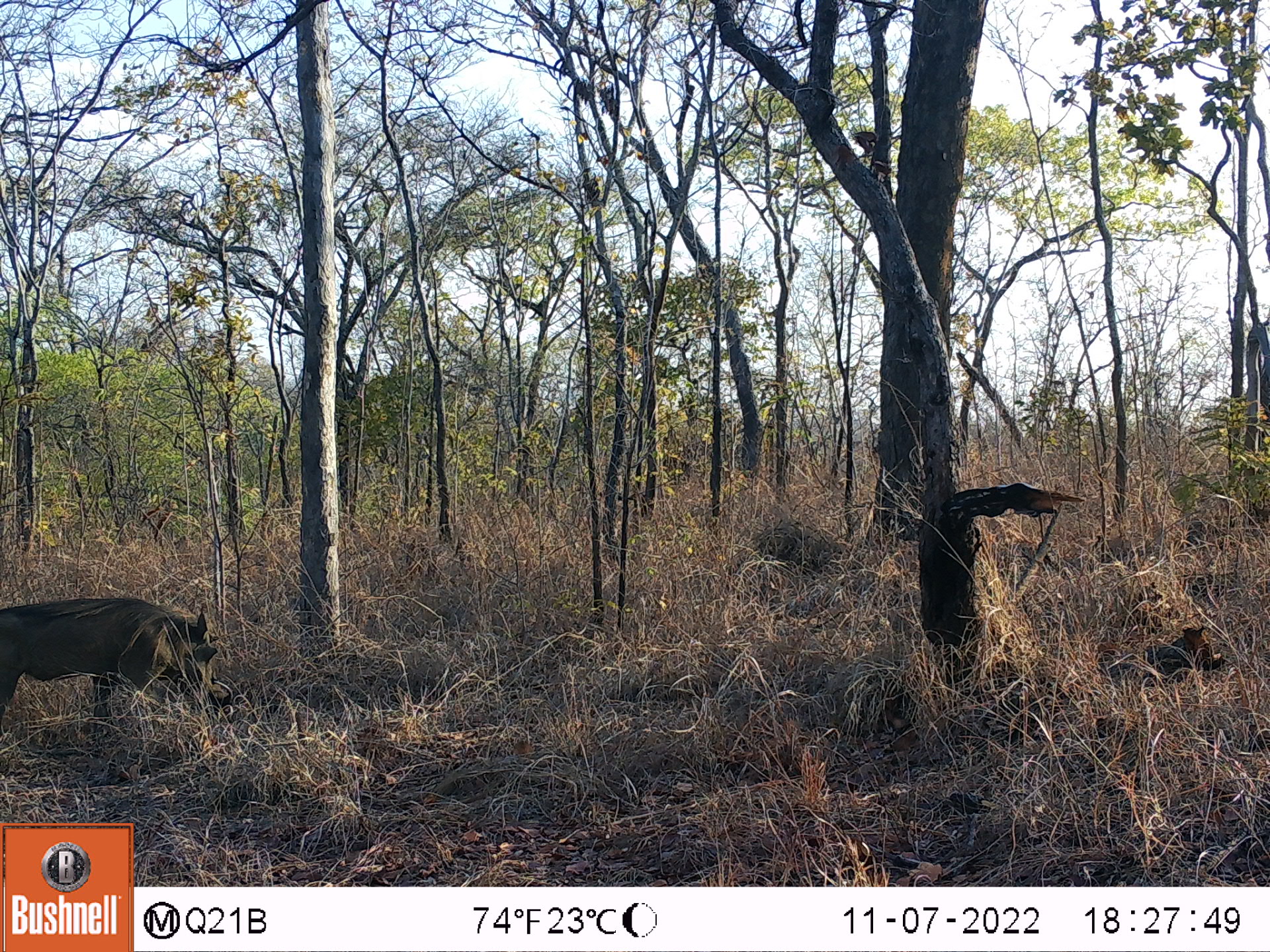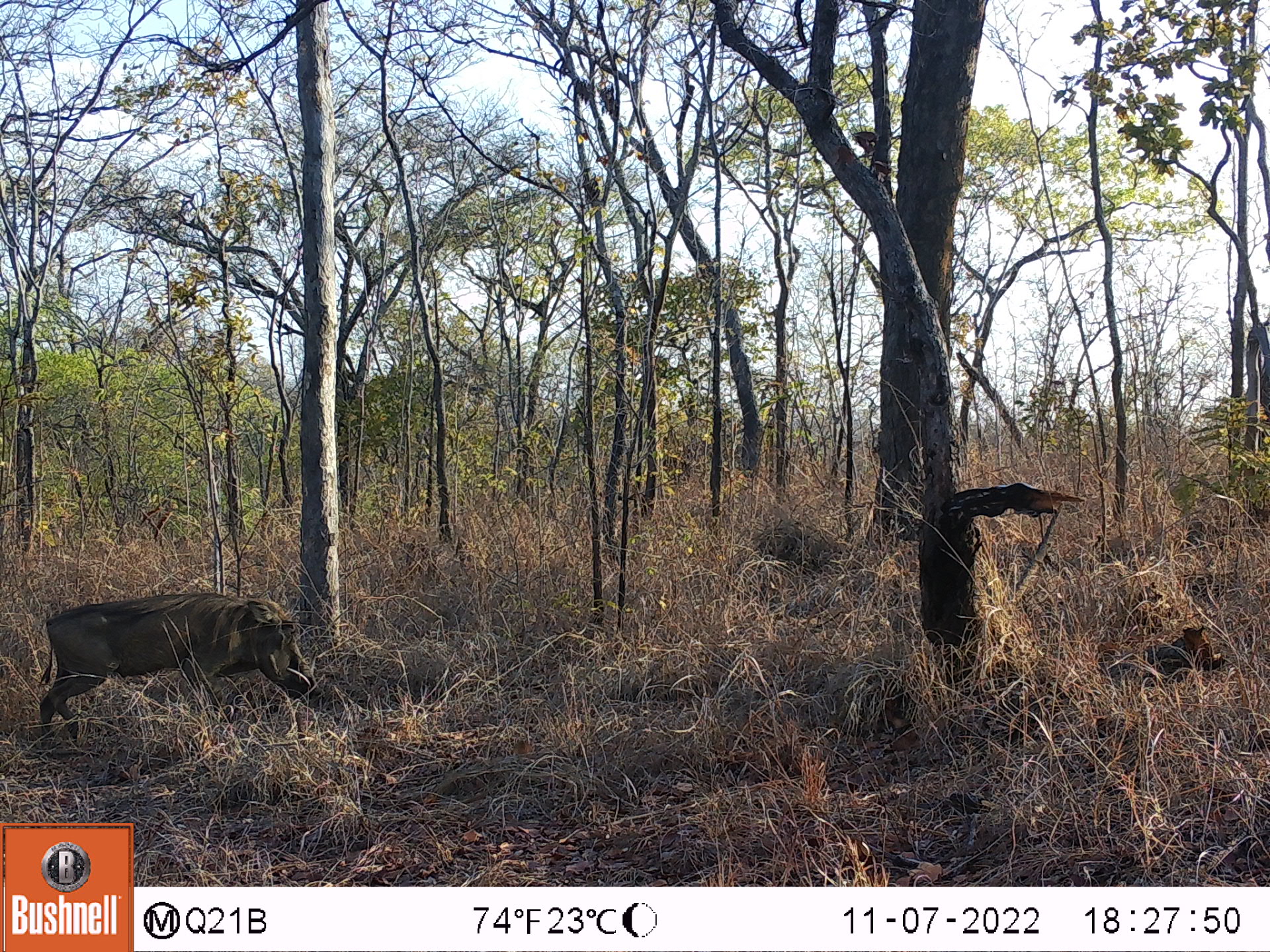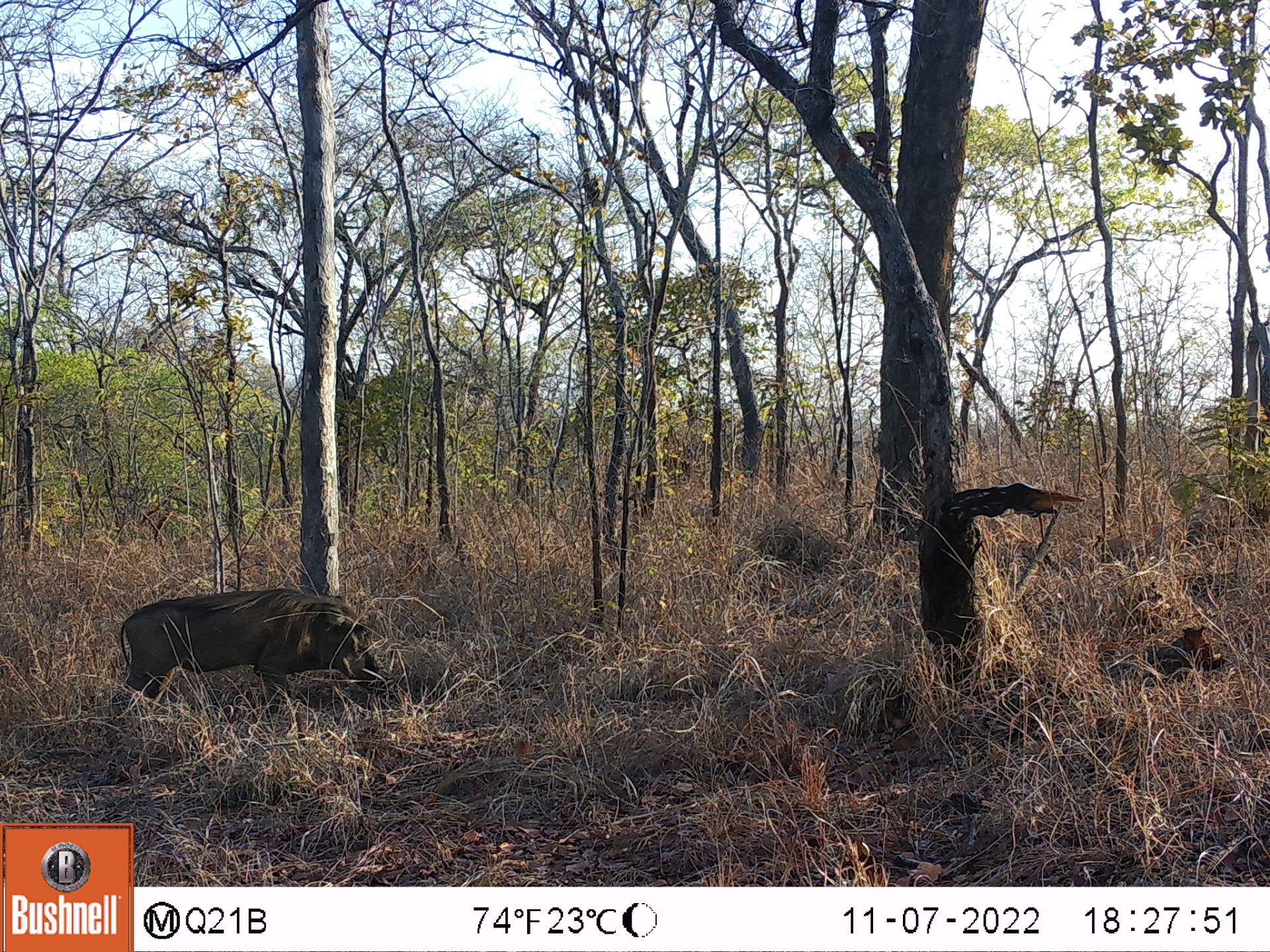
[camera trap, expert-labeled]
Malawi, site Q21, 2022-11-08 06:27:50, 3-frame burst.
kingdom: Animalia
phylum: Chordata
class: Mammalia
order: Artiodactyla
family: Suidae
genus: Phacochoerus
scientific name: Phacochoerus africanus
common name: common warthog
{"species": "common warthog (Phacochoerus africanus)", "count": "1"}